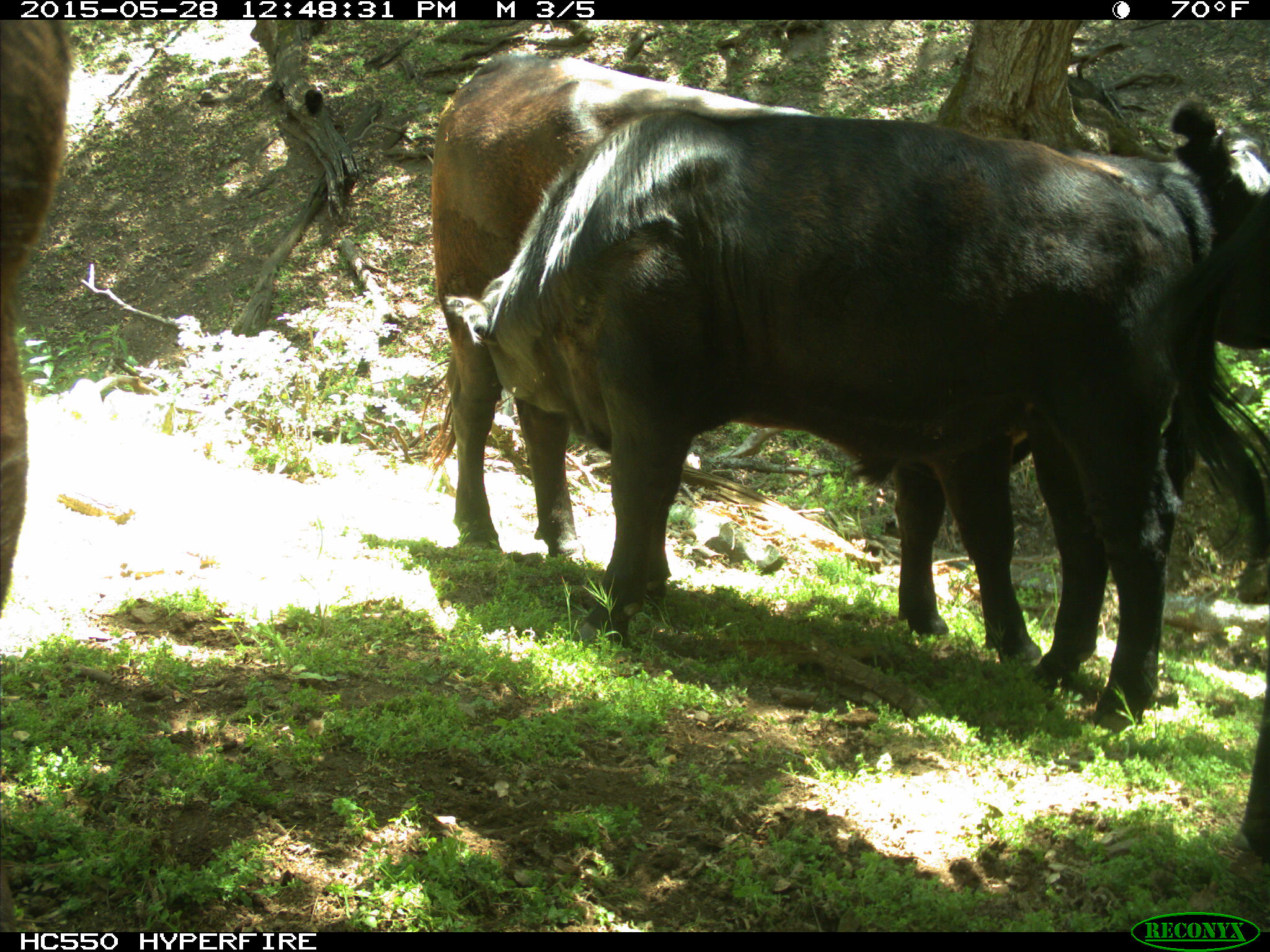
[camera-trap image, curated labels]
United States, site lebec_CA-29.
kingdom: Animalia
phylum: Chordata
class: Mammalia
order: Artiodactyla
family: Bovidae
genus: Bos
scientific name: Bos taurus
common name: domestic cow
Bos taurus (domestic cow).